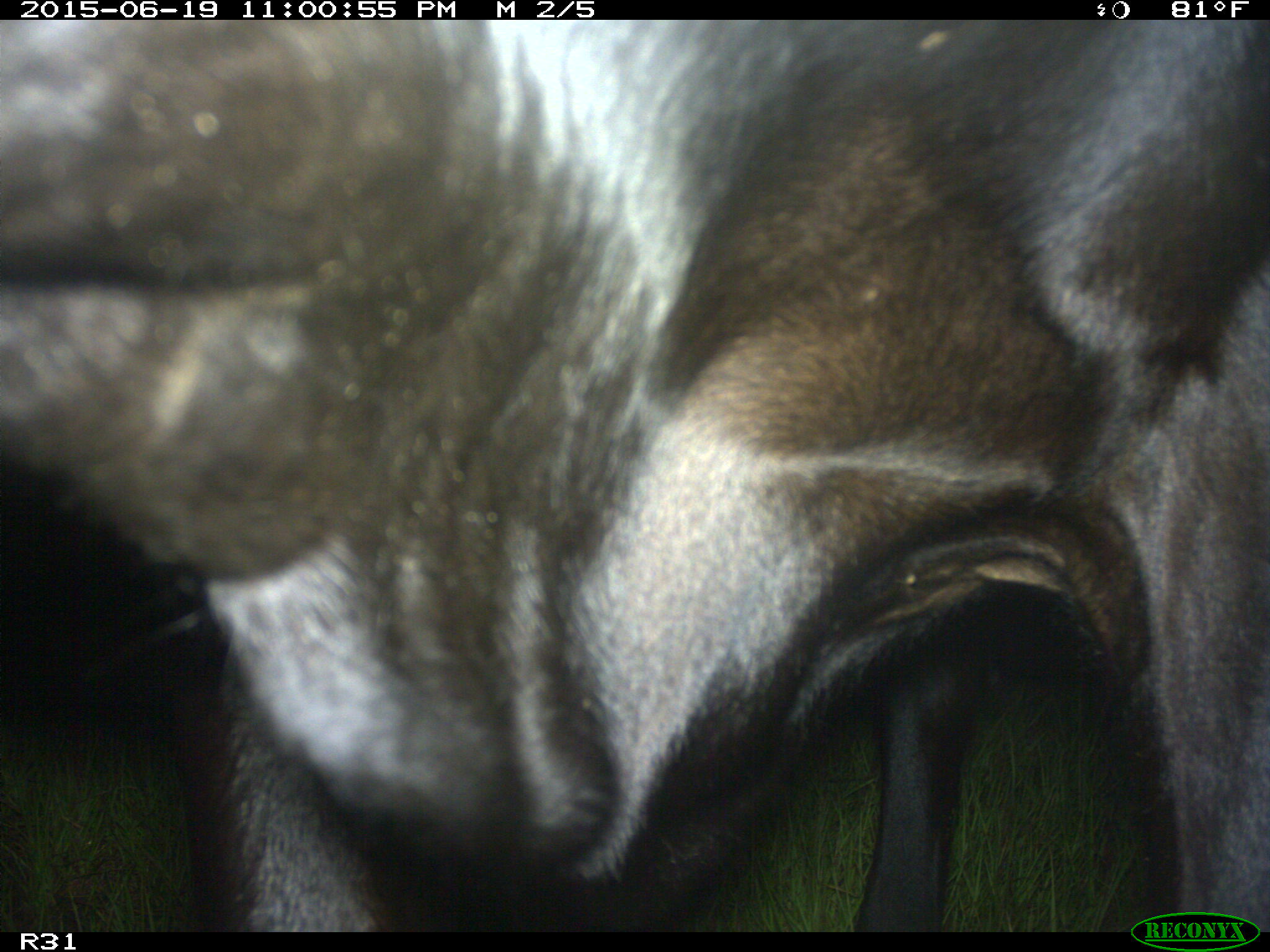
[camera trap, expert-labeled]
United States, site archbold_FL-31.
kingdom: Animalia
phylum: Chordata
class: Mammalia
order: Artiodactyla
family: Bovidae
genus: Bos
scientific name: Bos taurus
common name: domestic cow